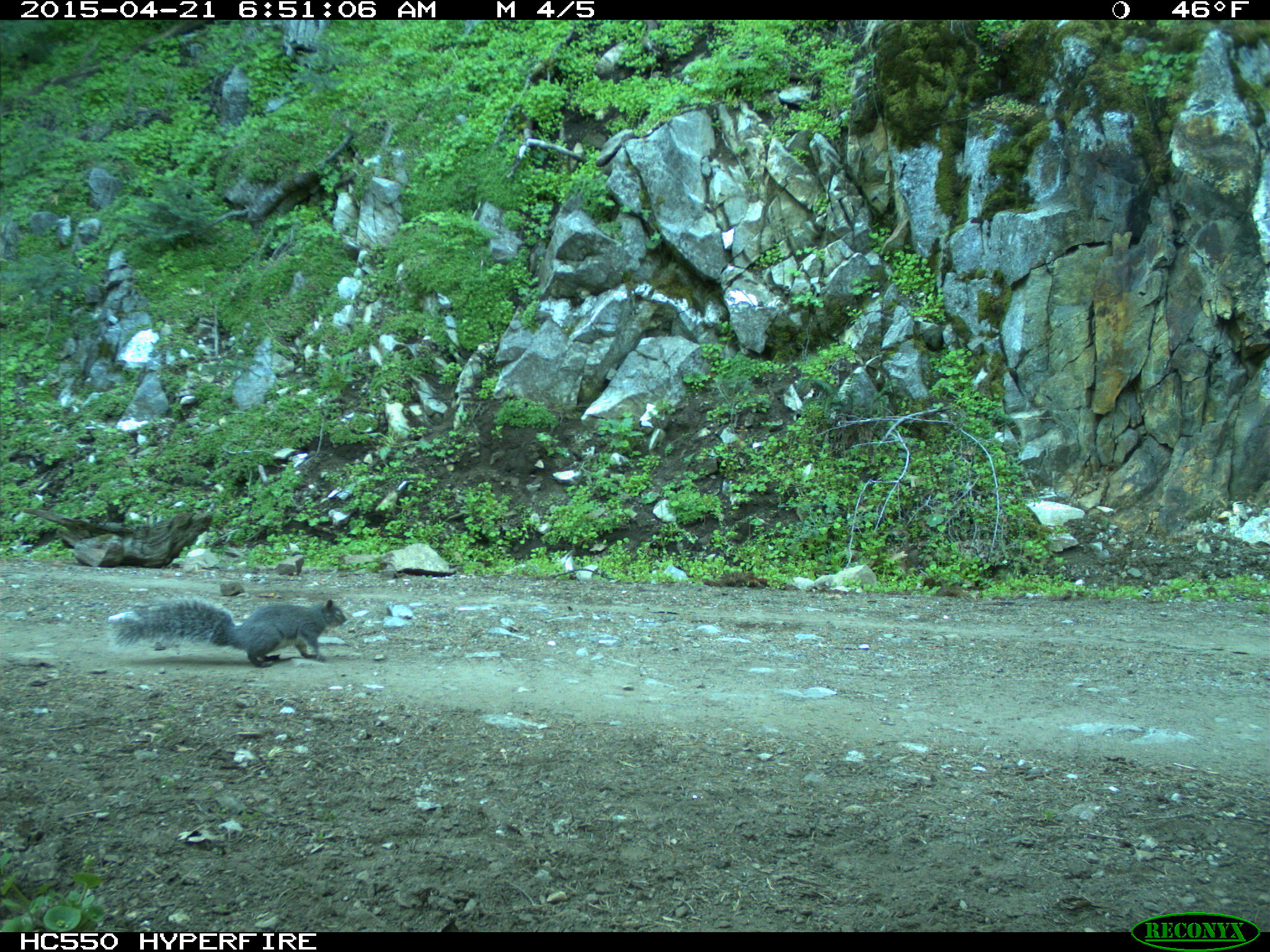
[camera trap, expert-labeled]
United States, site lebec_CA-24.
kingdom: Animalia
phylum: Chordata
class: Mammalia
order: Rodentia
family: Sciuridae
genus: Sciurus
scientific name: Sciurus carolinensis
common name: eastern gray squirrel